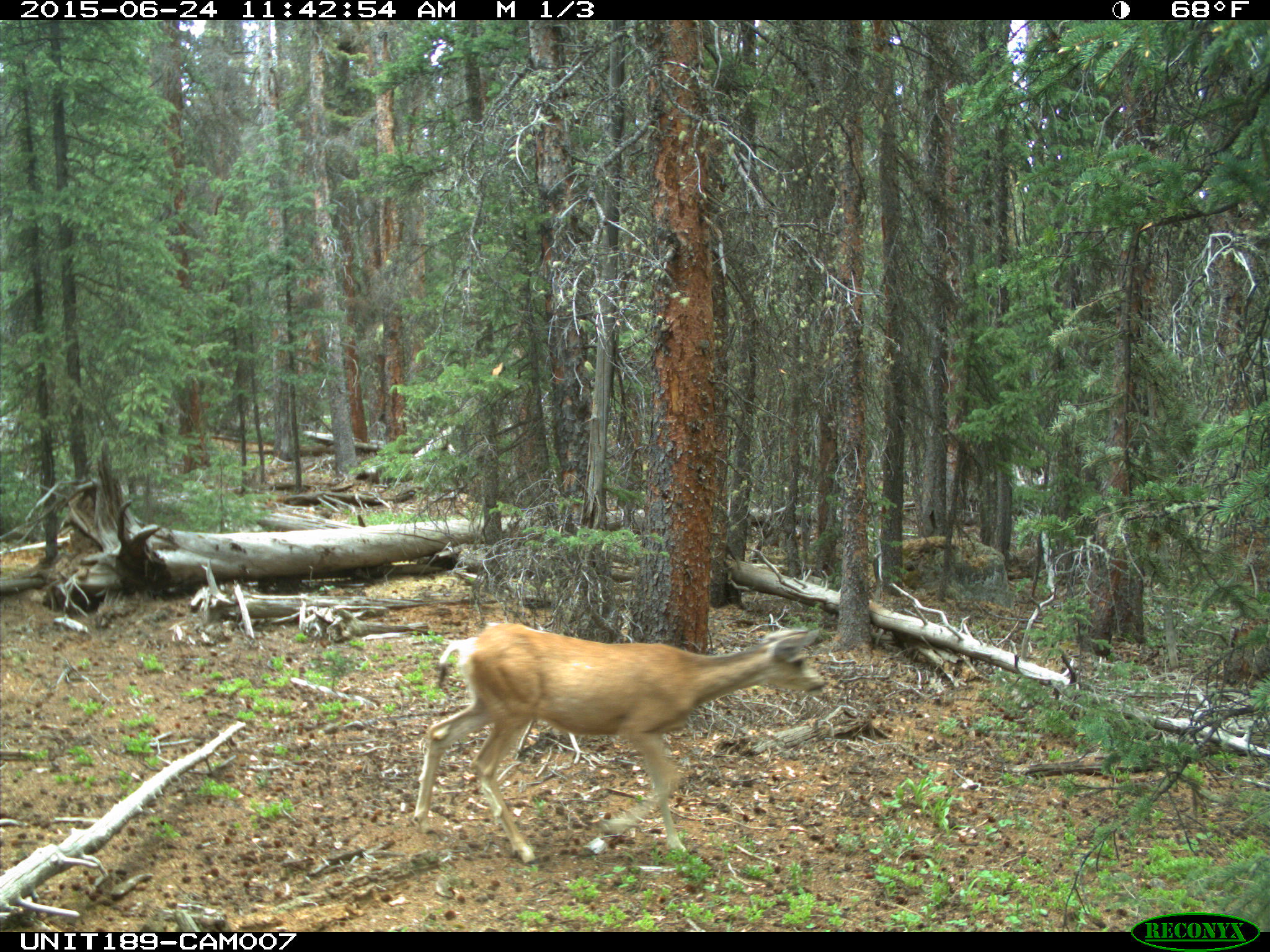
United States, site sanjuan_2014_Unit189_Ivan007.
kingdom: Animalia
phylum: Chordata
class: Mammalia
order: Artiodactyla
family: Cervidae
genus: Odocoileus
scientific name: Odocoileus hemionus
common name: mule deer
Odocoileus hemionus (mule deer).